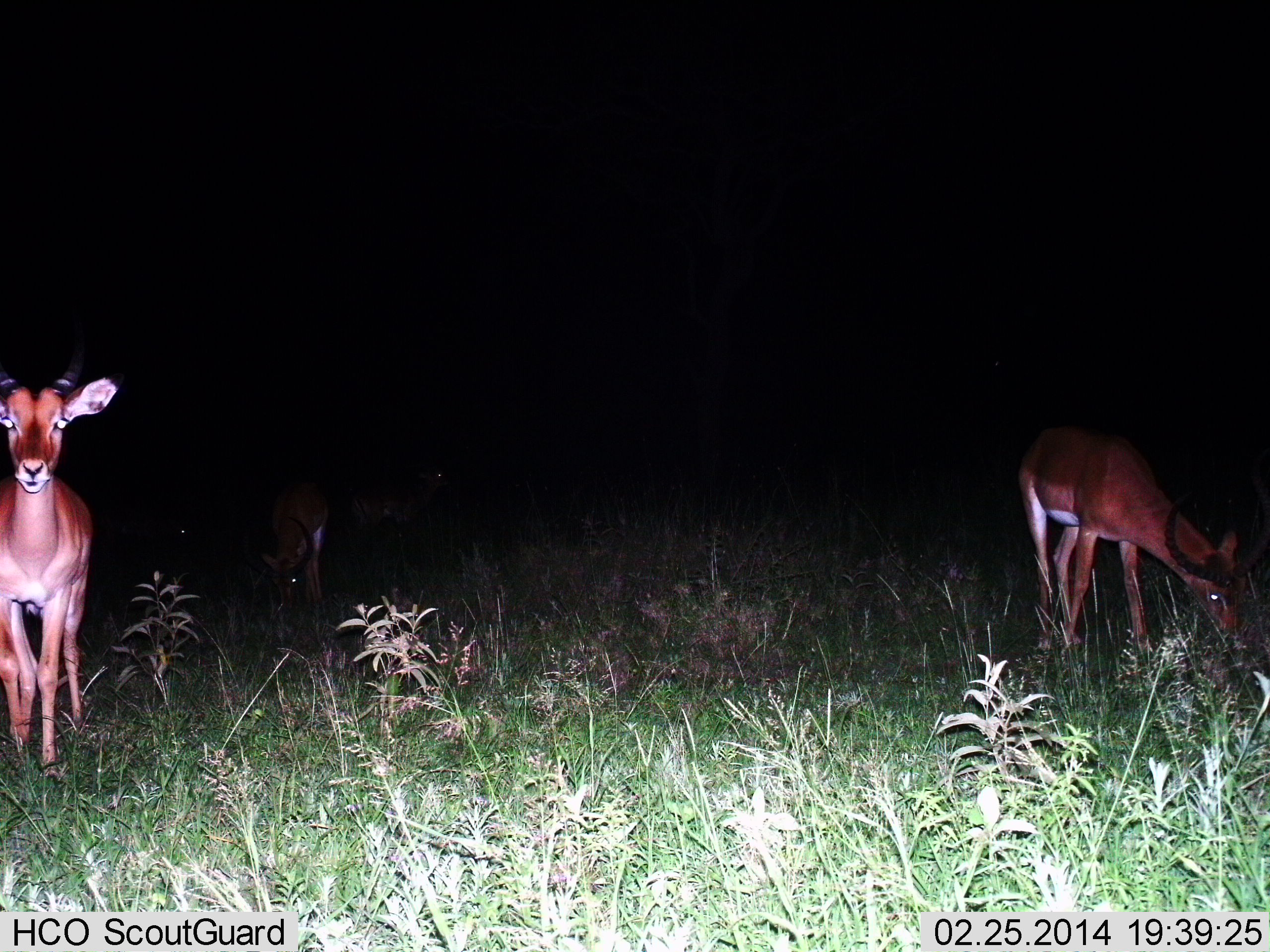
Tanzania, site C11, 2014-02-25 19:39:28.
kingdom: Animalia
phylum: Chordata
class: Mammalia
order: Artiodactyla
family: Bovidae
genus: Aepyceros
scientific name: Aepyceros melampus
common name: impala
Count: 3.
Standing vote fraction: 90%.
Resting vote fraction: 0%.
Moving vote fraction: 10%.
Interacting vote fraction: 0%.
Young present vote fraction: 0%.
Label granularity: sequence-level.